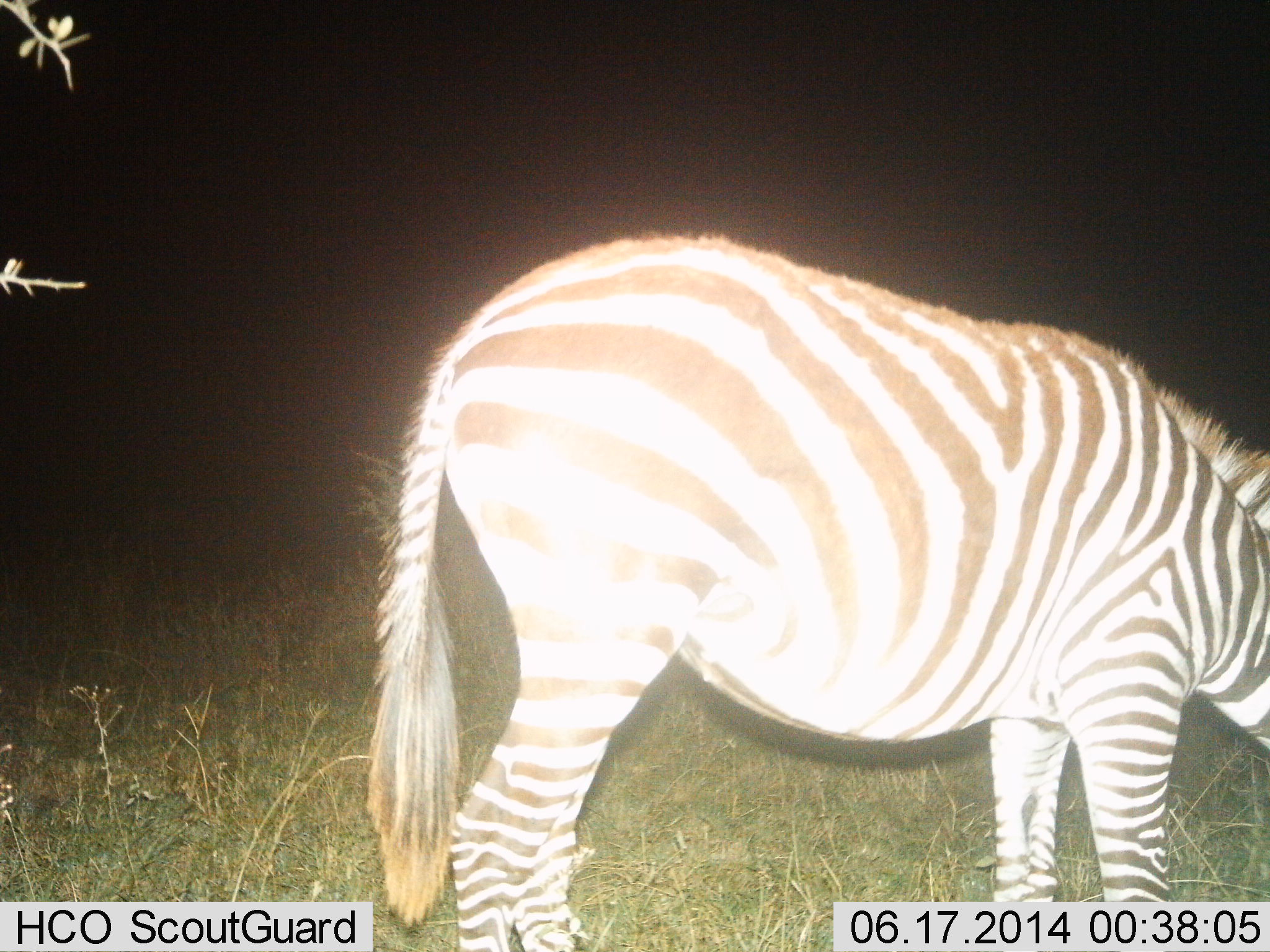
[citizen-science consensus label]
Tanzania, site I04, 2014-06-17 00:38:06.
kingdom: Animalia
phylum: Chordata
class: Mammalia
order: Perissodactyla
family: Equidae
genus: Equus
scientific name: Equus quagga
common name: plains zebra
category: zebra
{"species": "zebra (plains zebra) (Equus quagga)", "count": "1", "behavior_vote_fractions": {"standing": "50%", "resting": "0%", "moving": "0%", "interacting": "0%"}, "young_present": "0%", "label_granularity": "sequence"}